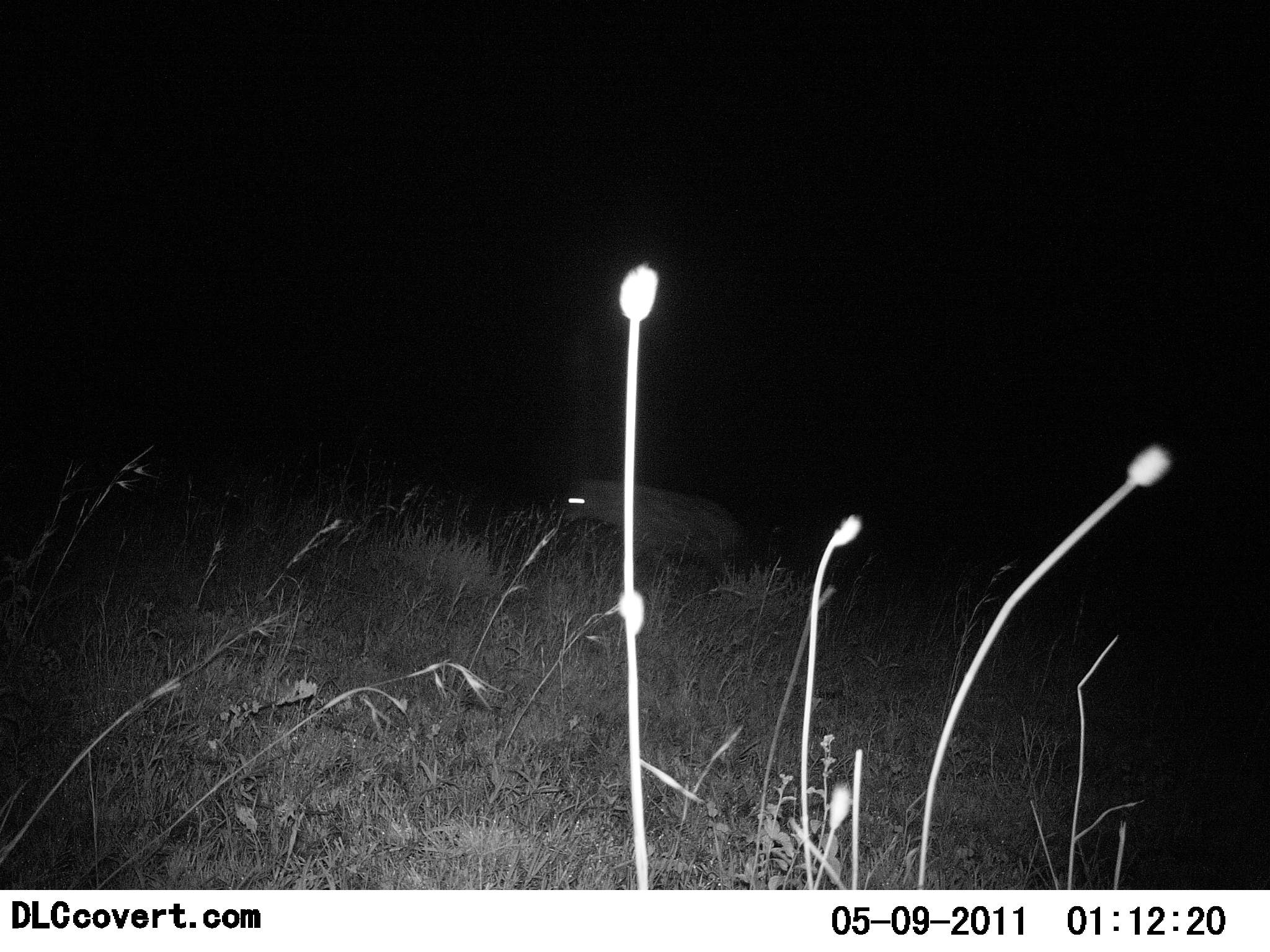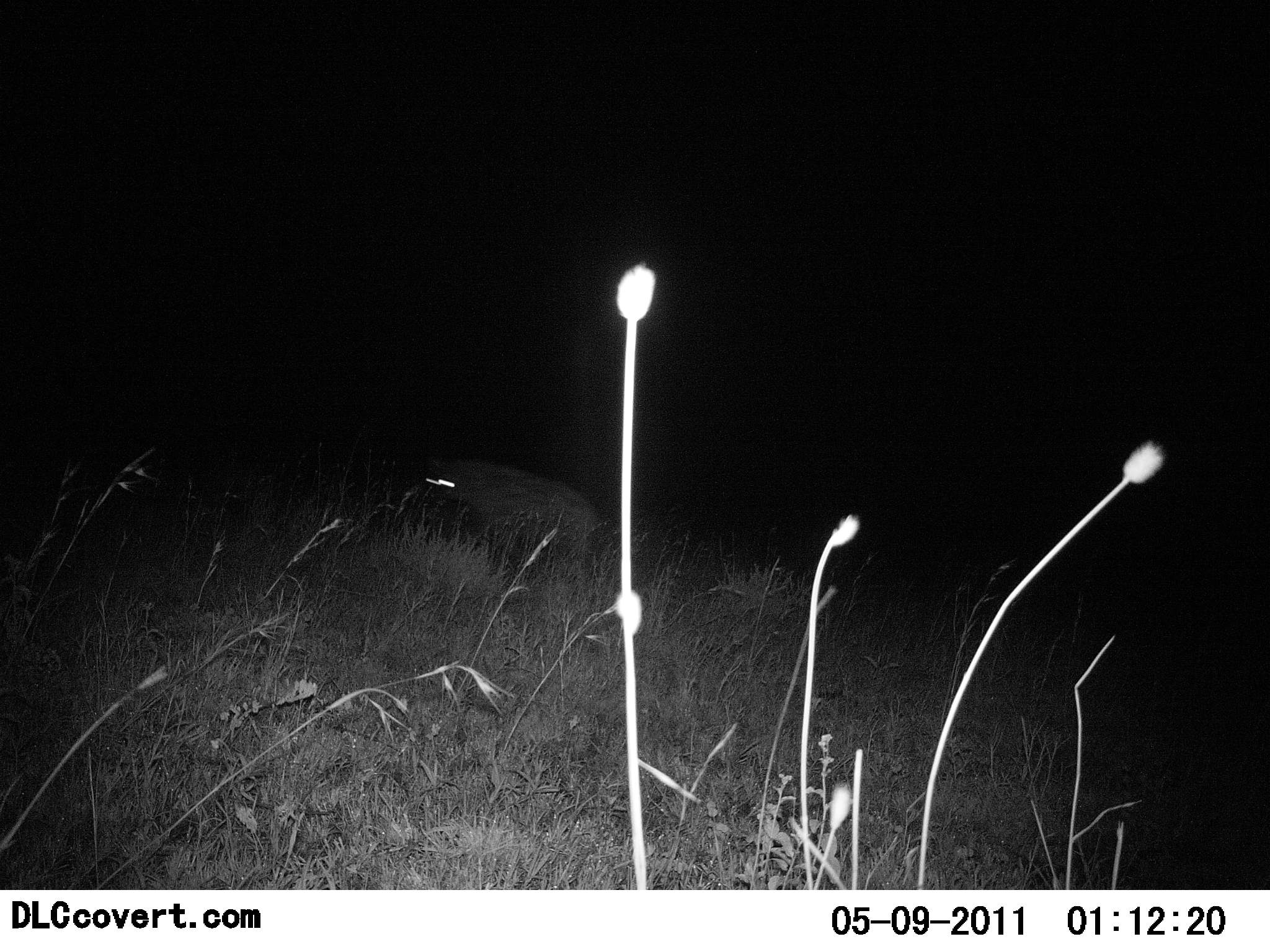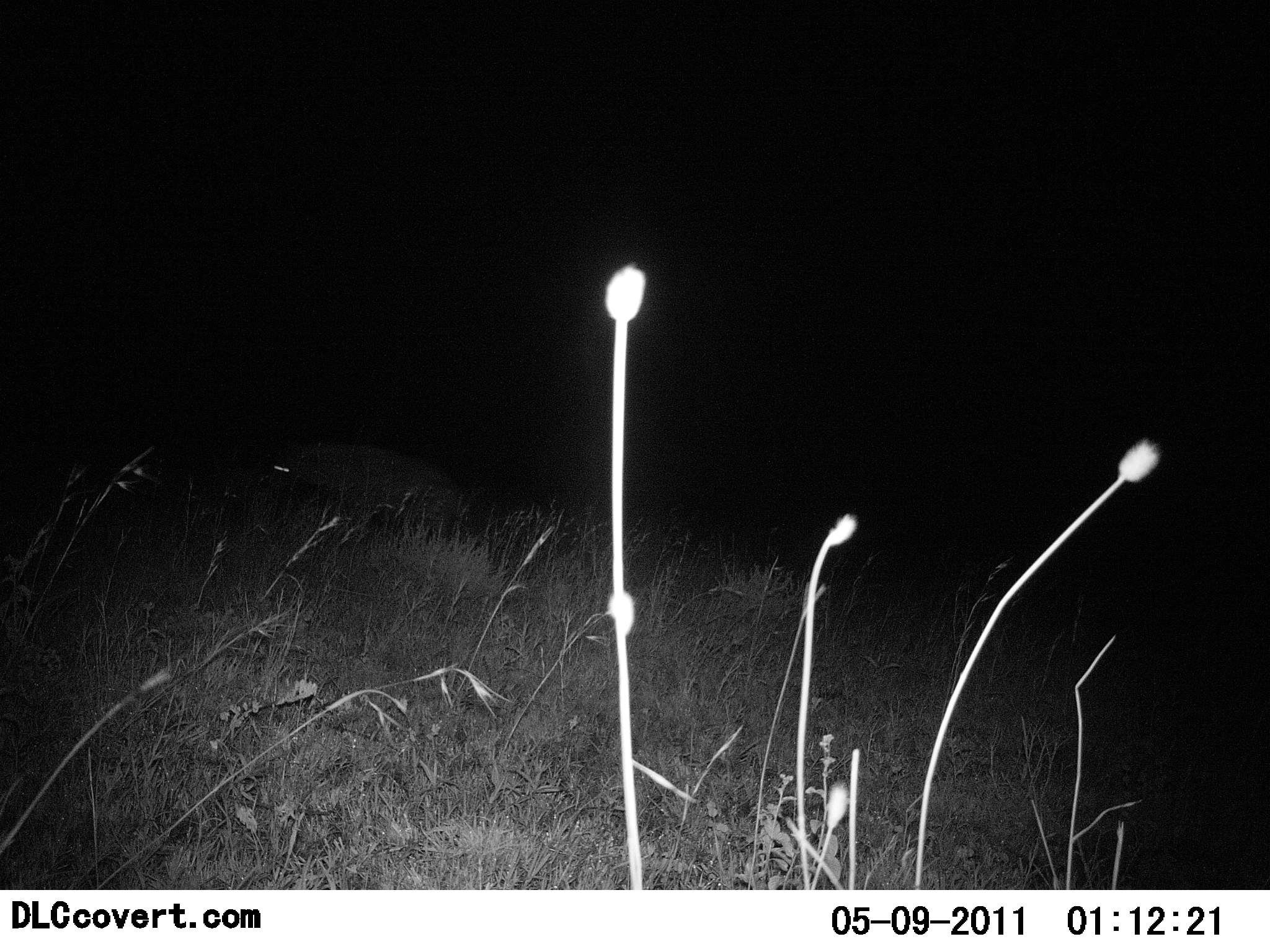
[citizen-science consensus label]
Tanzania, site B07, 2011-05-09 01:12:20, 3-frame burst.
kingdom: Animalia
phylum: Chordata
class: Mammalia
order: Carnivora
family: Hyaenidae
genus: Crocuta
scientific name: Crocuta crocuta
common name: spotted hyena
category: hyenaspotted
Hyenaspotted (spotted hyena) (Crocuta crocuta), count 1. Behavior (volunteer vote fractions): standing 0%, resting 0%, moving 100%, interacting 0%. Young present (vote fraction): 0%. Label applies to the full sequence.